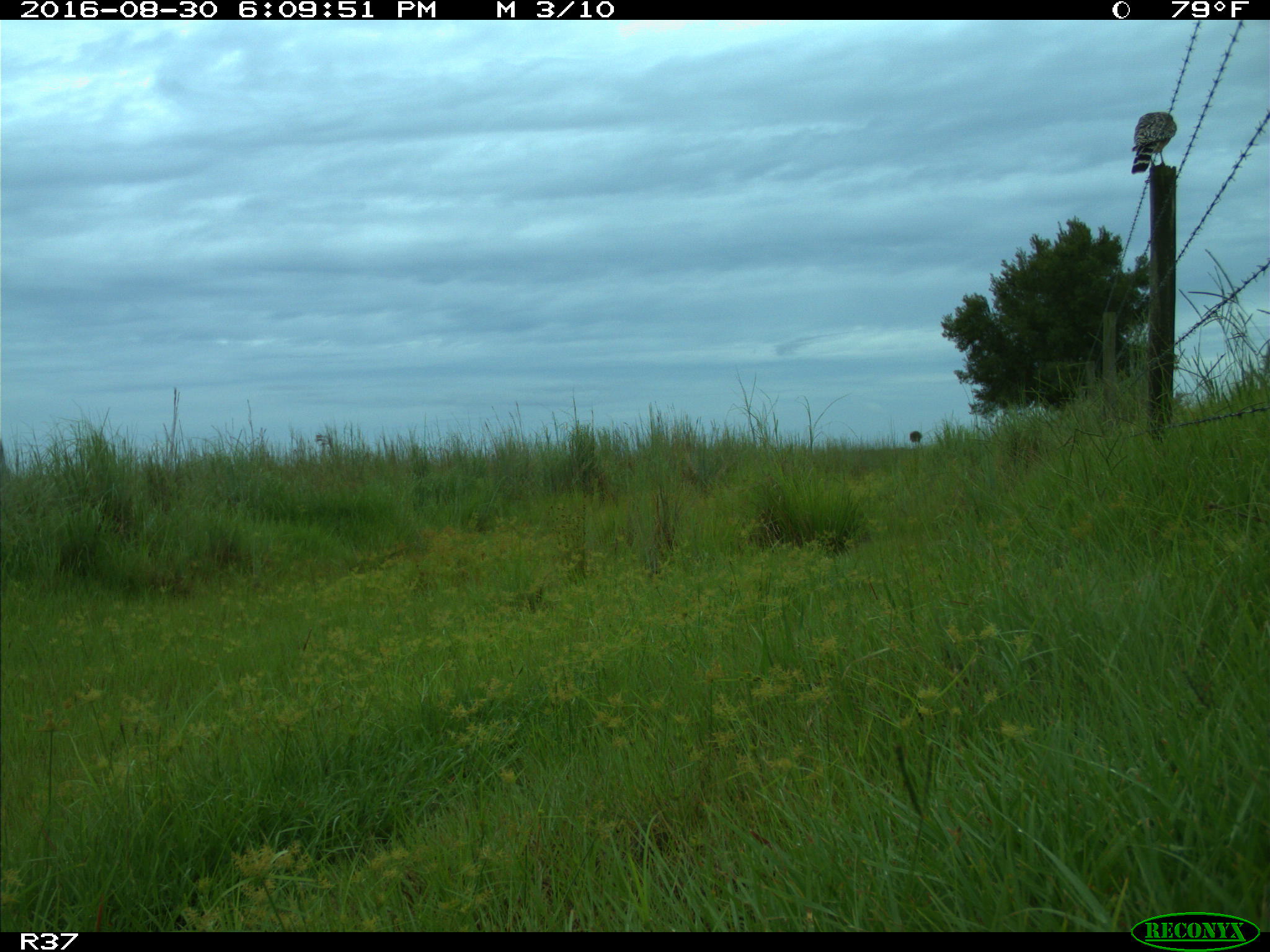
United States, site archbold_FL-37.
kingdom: Animalia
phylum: Chordata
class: Aves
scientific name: Aves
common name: birds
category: unidentified bird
Unidentified bird (birds) (Aves).